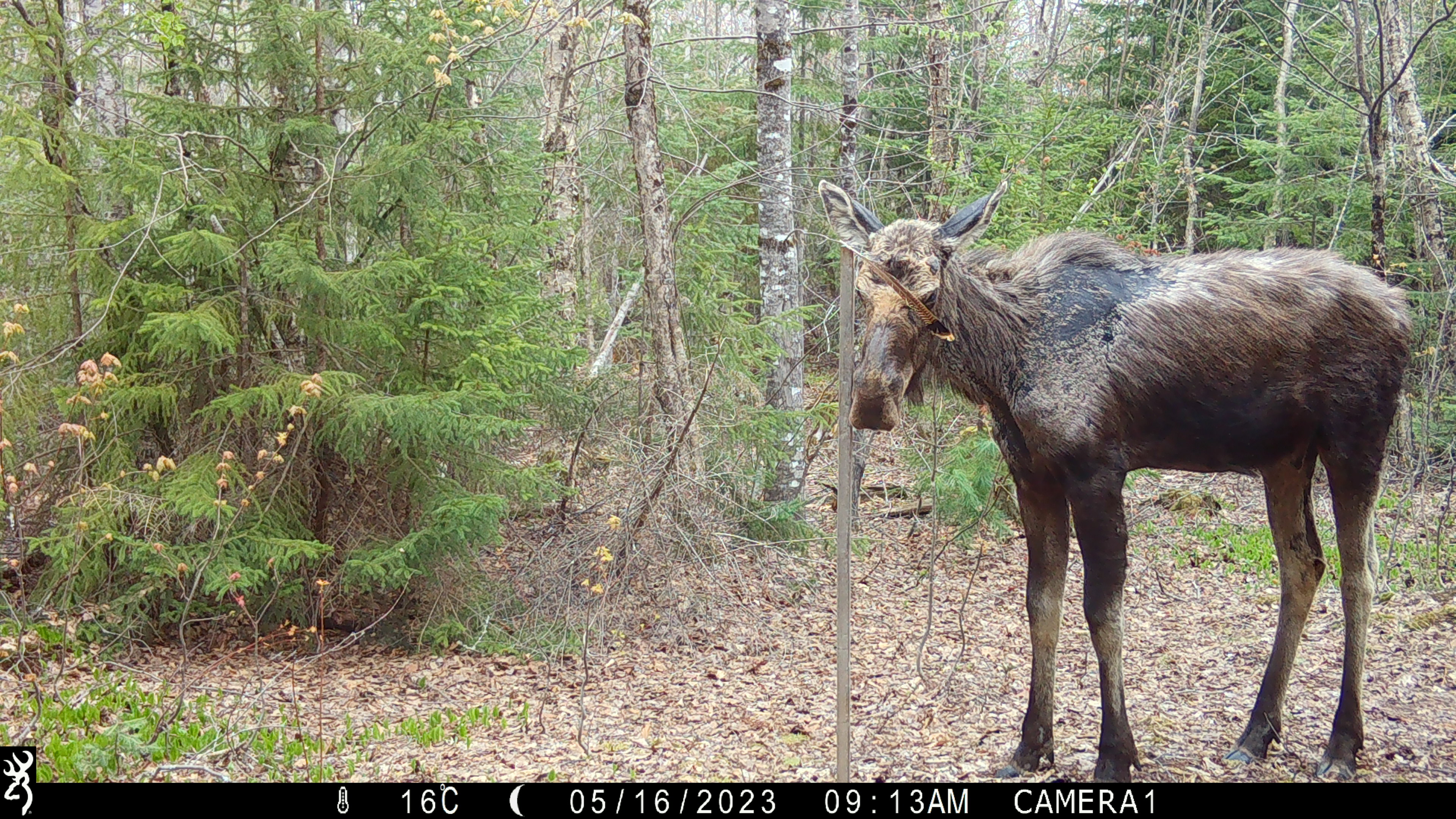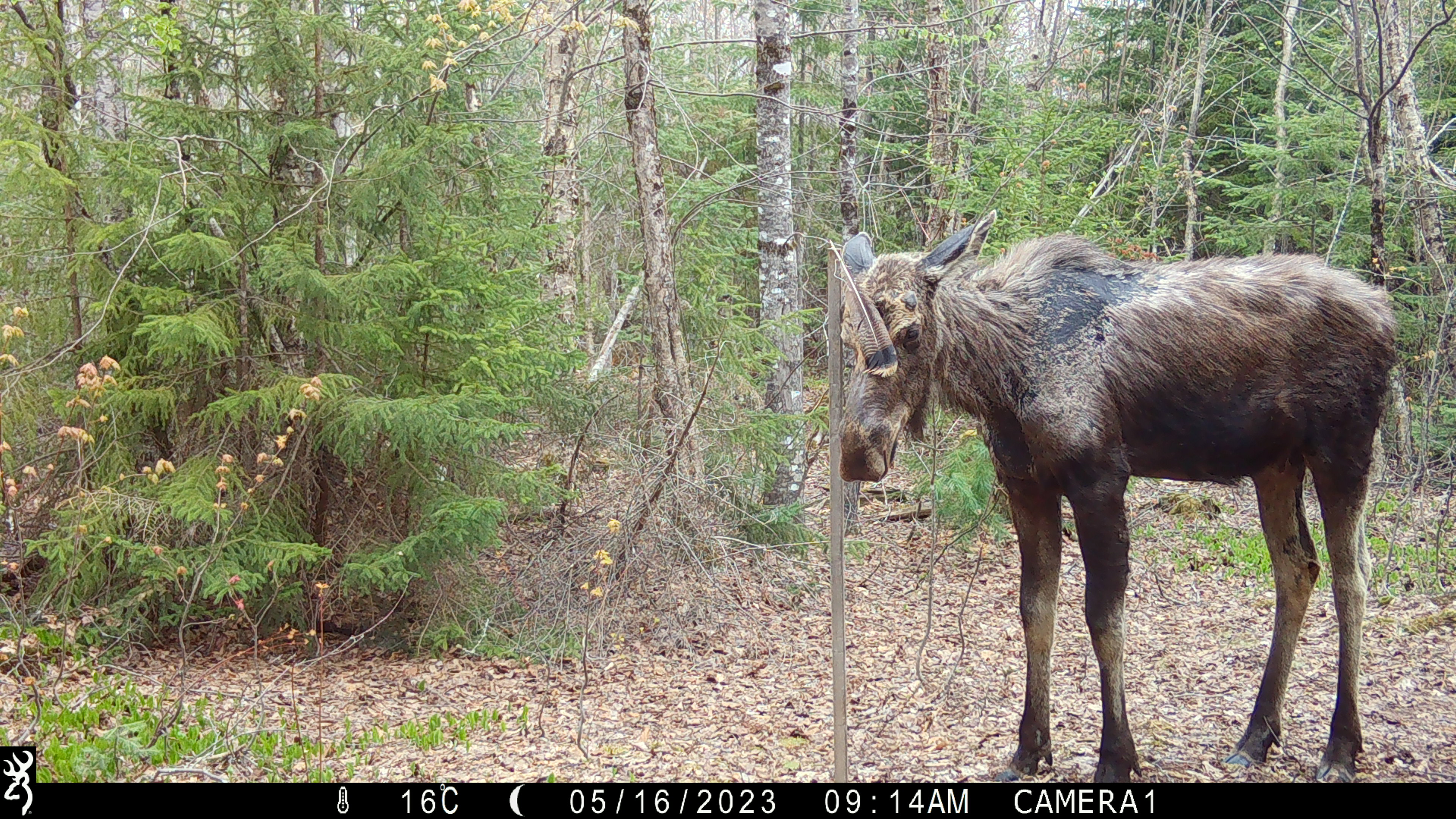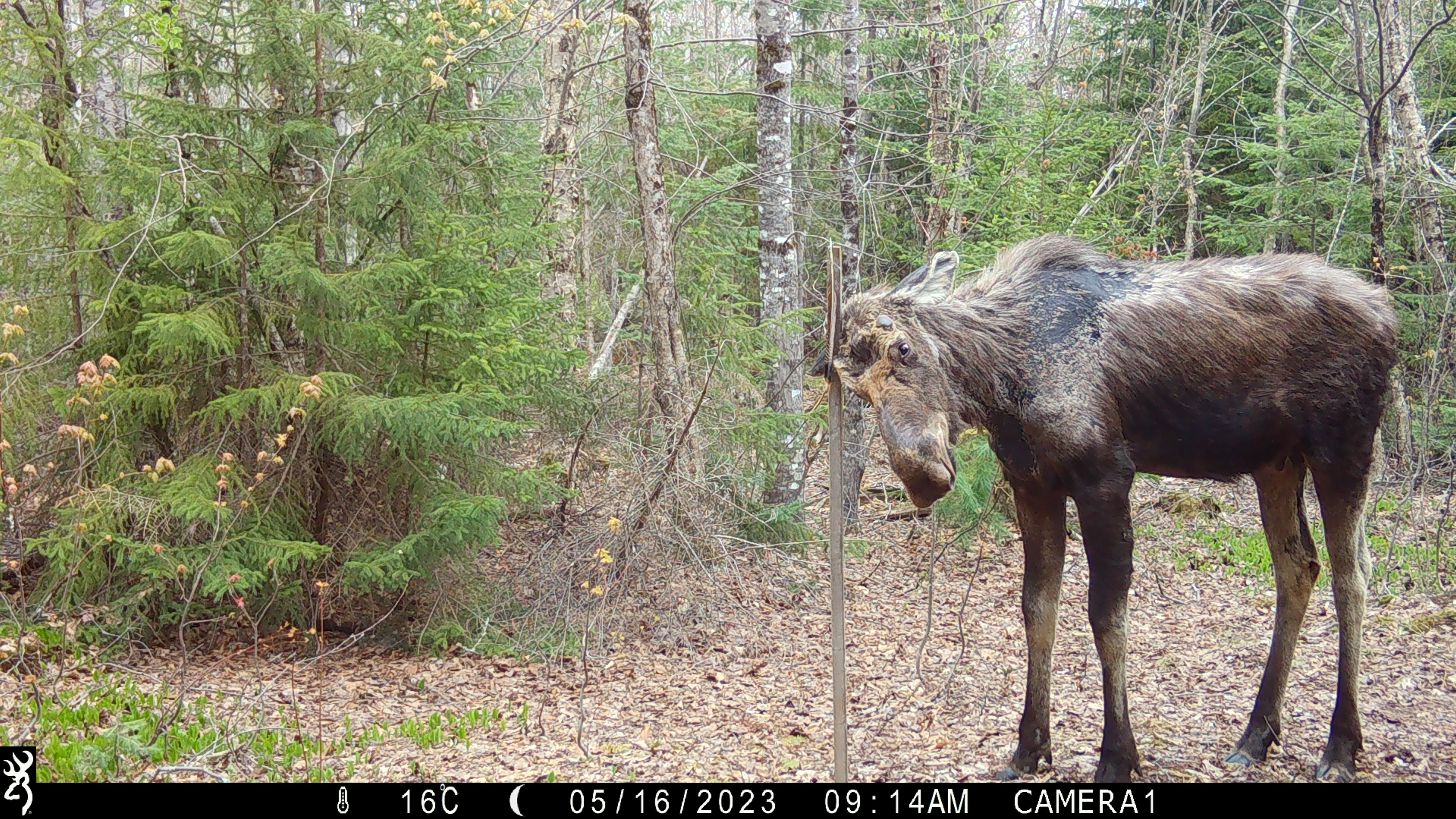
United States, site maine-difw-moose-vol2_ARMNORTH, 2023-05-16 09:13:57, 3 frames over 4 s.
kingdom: Animalia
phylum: Chordata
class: Mammalia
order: Artiodactyla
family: Cervidae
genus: Alces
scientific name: Alces alces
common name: moose